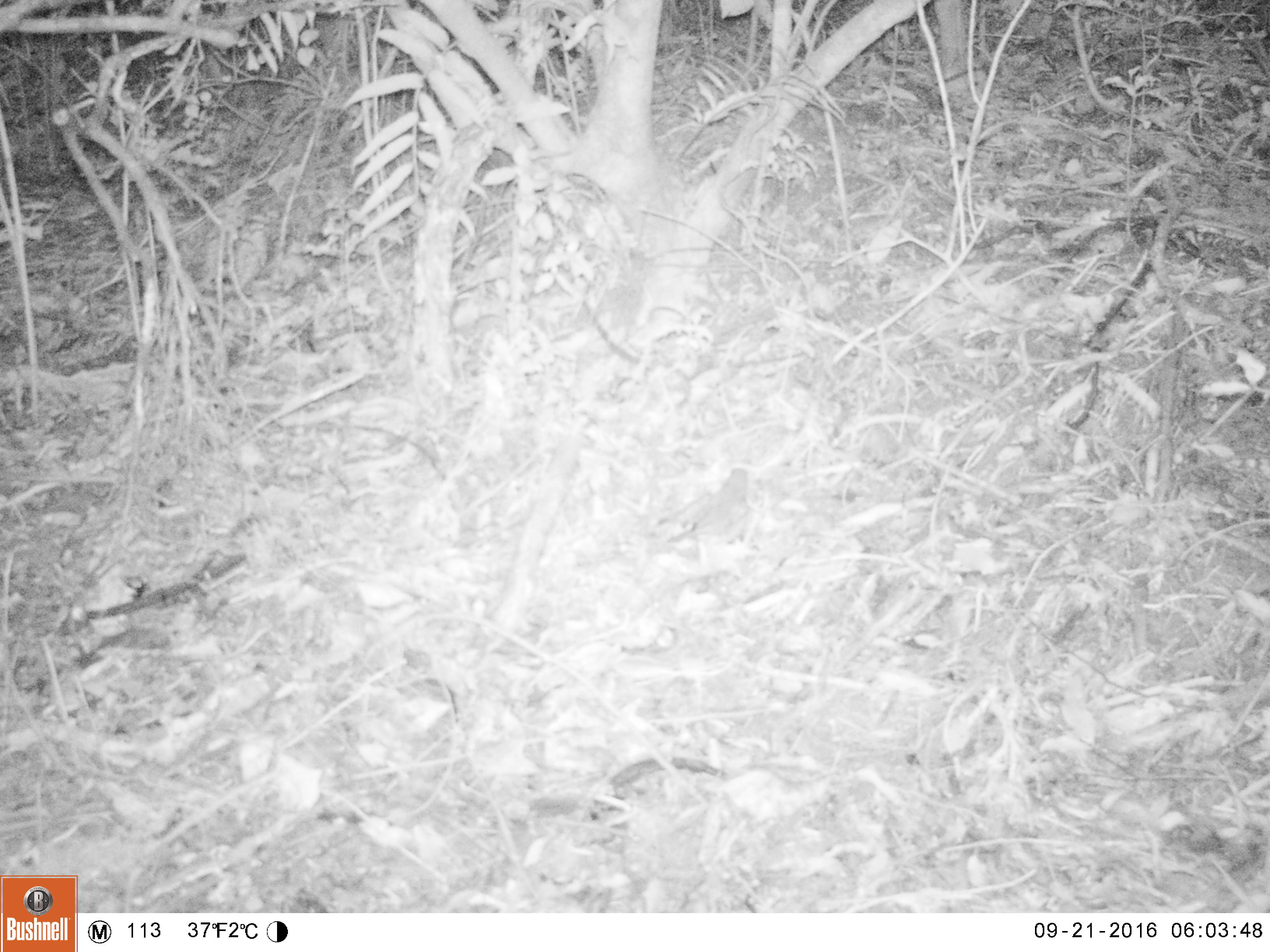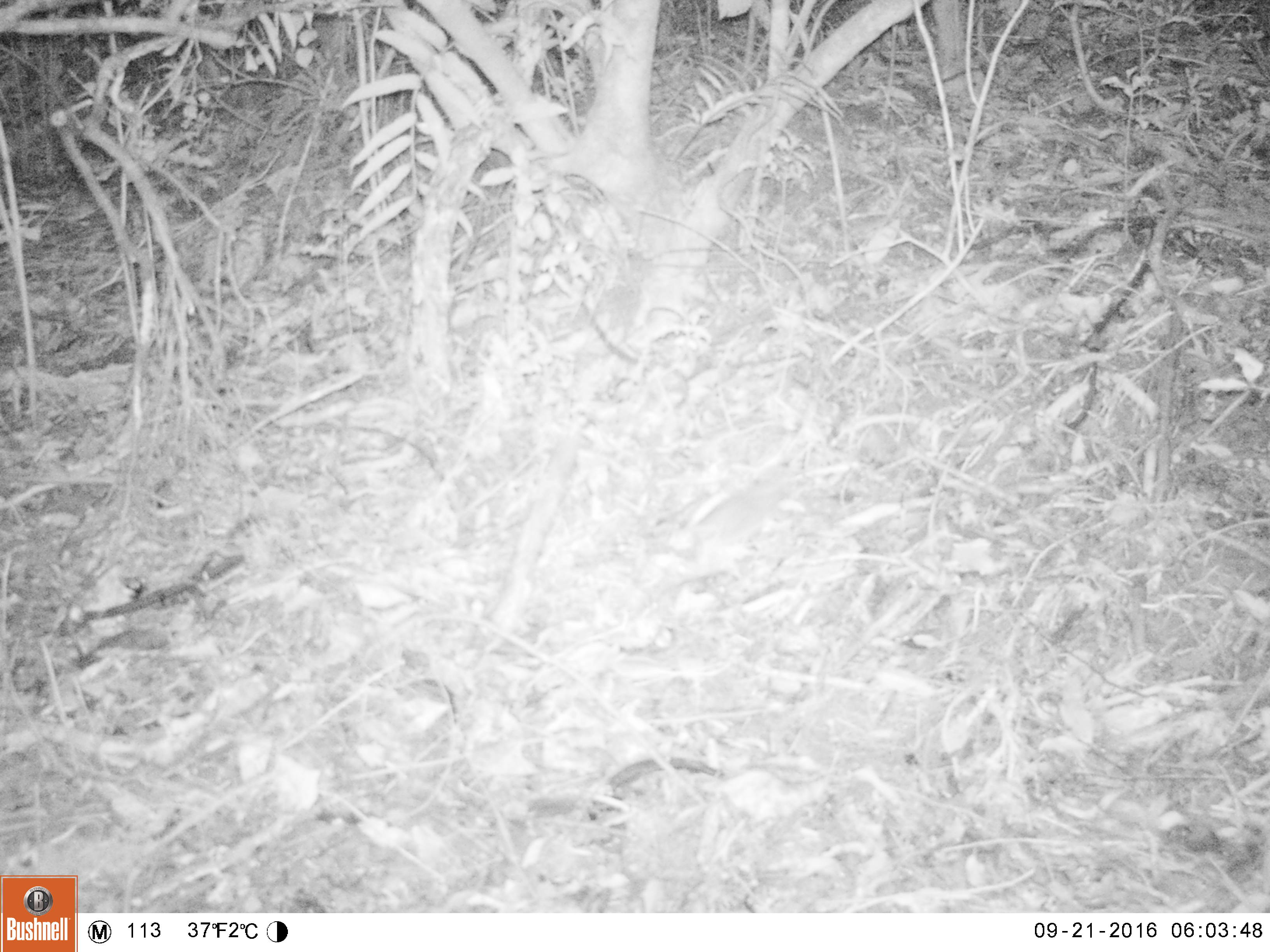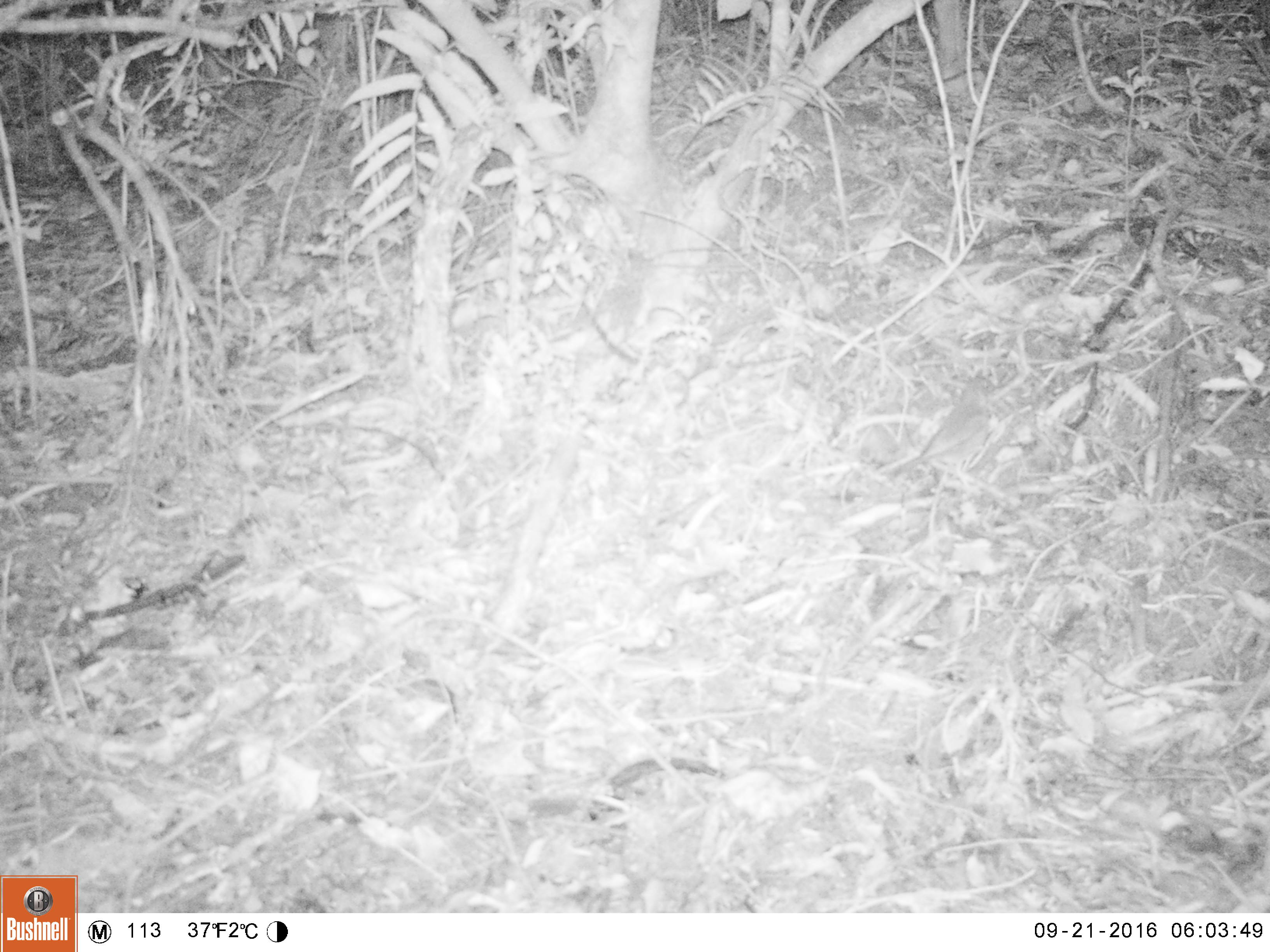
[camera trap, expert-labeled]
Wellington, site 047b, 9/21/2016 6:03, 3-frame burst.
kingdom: Animalia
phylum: Chordata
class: Aves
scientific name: Aves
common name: bird